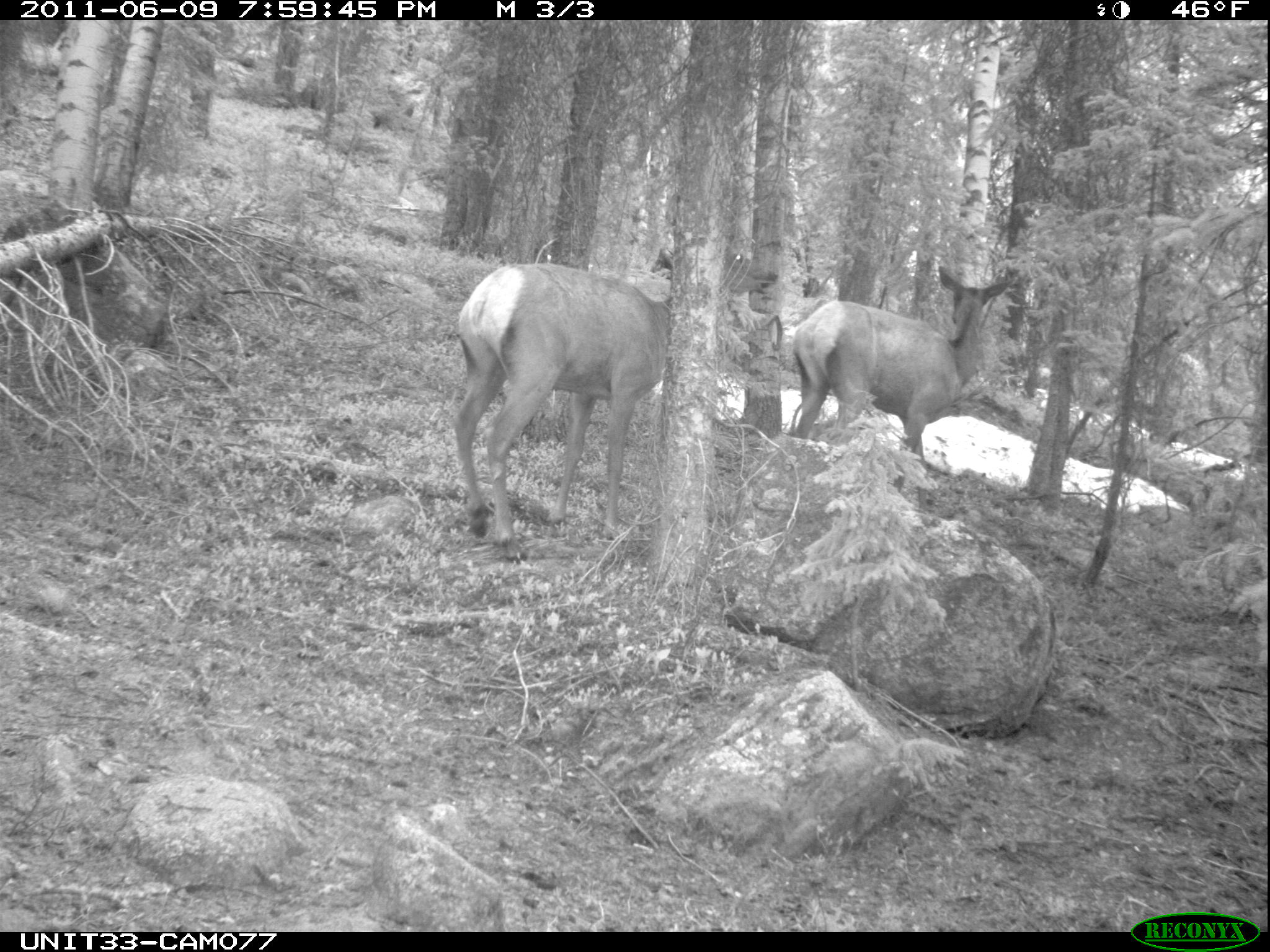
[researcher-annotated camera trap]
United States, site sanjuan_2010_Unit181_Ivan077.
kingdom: Animalia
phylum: Chordata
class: Mammalia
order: Artiodactyla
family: Cervidae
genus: Cervus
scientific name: Cervus elaphus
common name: red deer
Cervus elaphus (red deer).